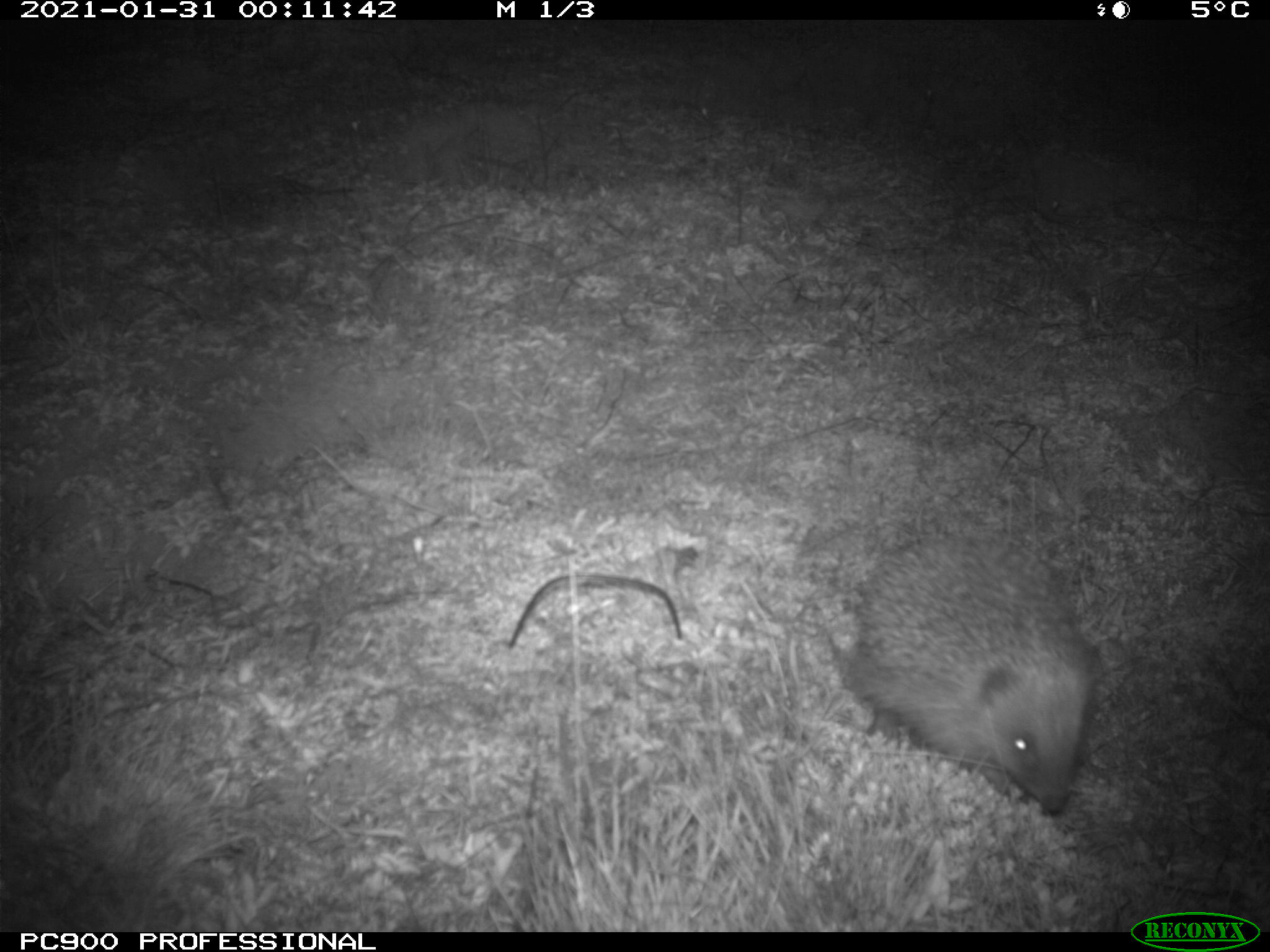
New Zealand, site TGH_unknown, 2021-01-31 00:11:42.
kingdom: Animalia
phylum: Chordata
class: Mammalia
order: Eulipotyphla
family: Erinaceidae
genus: Erinaceus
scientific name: Erinaceus europaeus europaeus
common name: european hedgehog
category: hedgehog